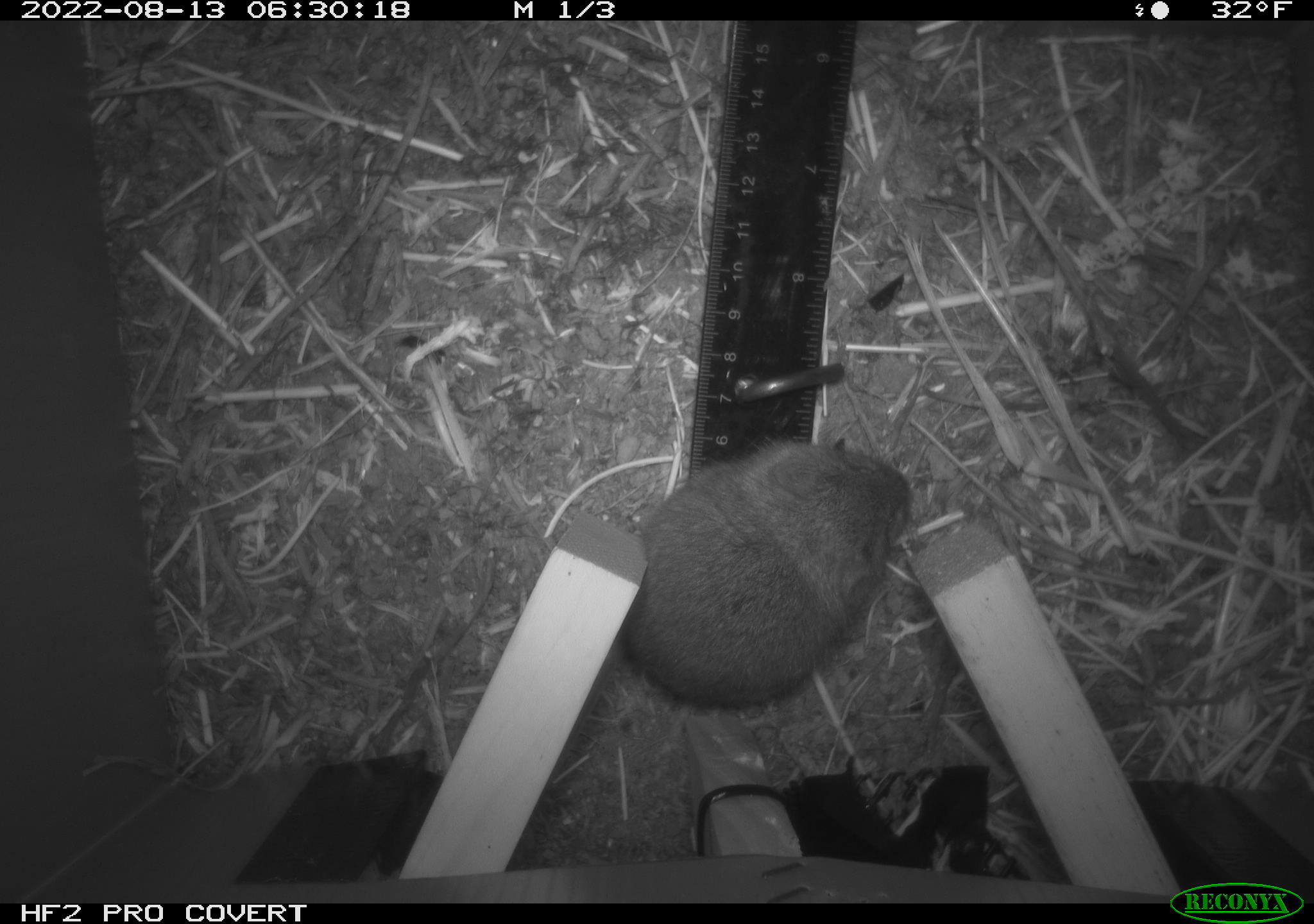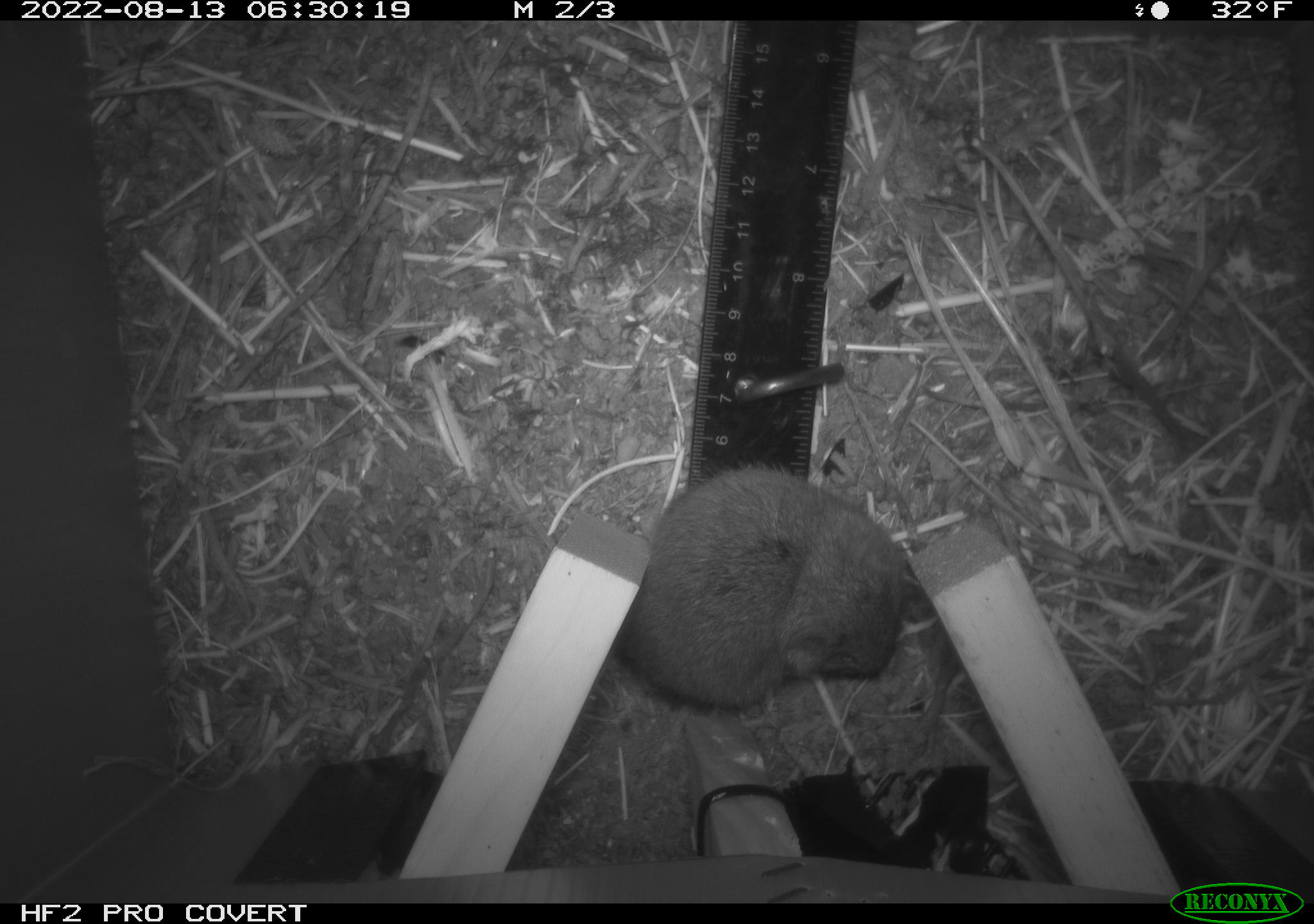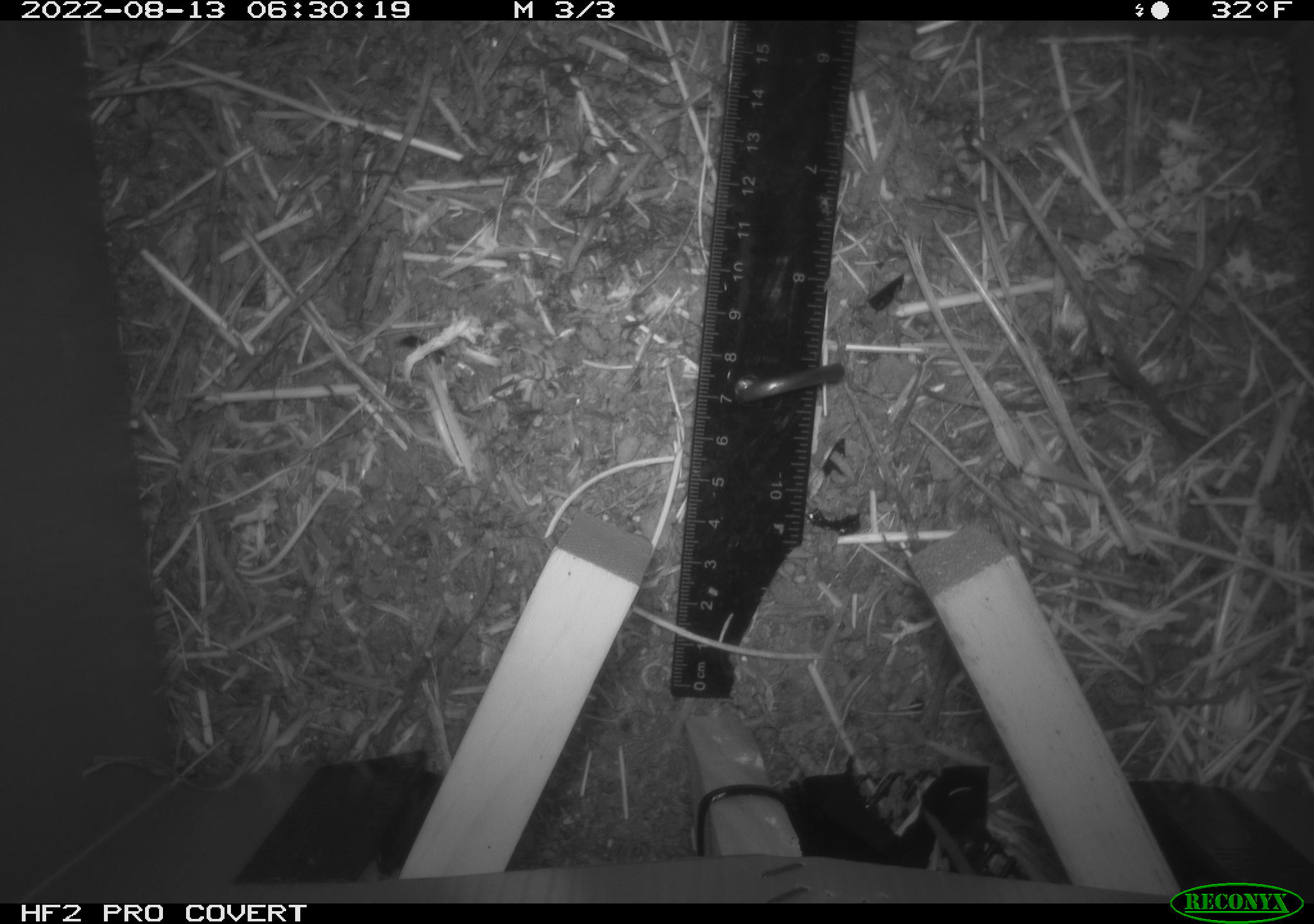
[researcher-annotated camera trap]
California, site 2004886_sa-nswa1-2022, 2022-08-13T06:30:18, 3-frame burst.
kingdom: Animalia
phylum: Chordata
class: Mammalia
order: Rodentia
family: Cricetidae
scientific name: Cricetidae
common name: hamsters, voles, lemmings, and allies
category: cricetidae family